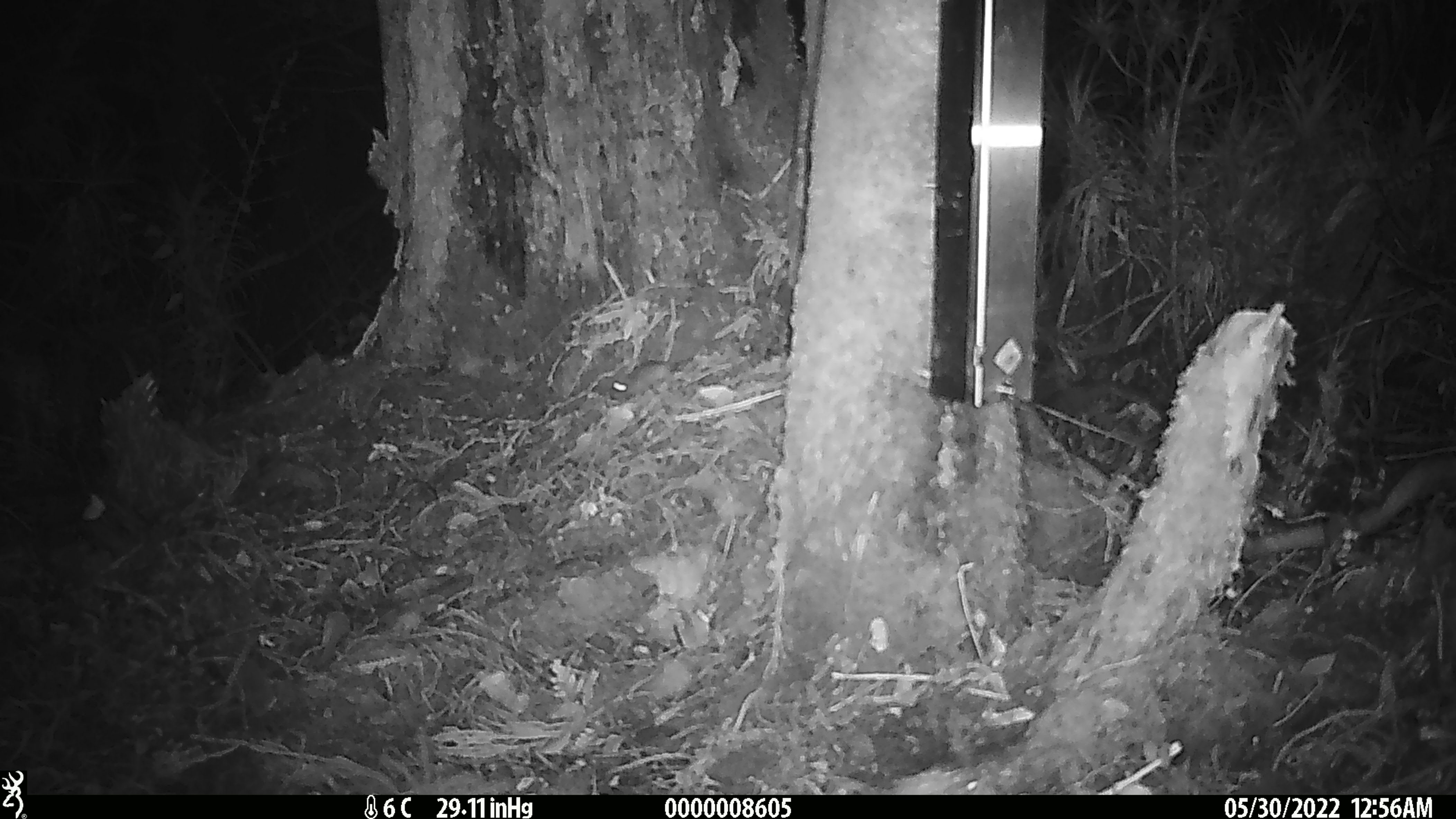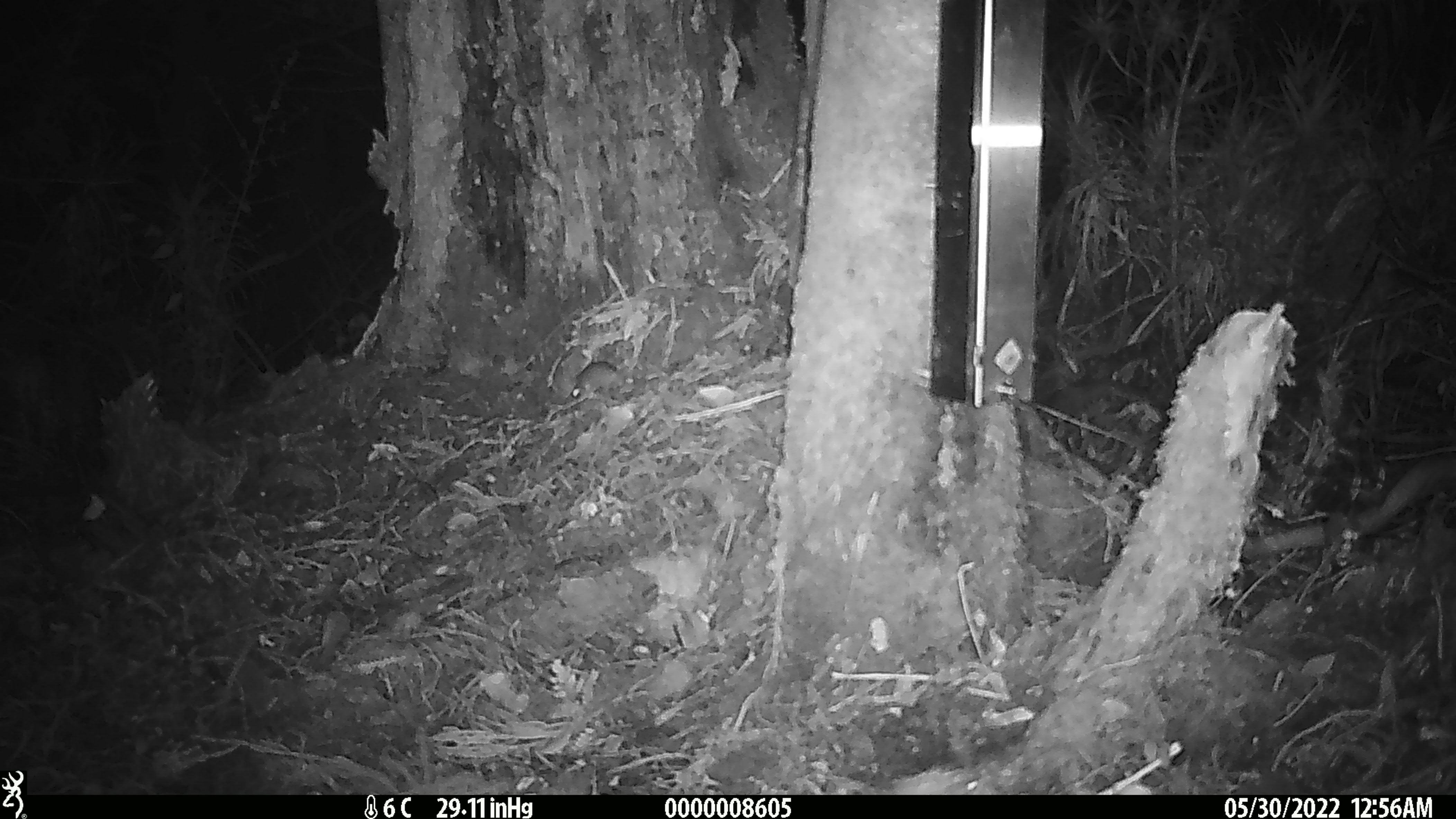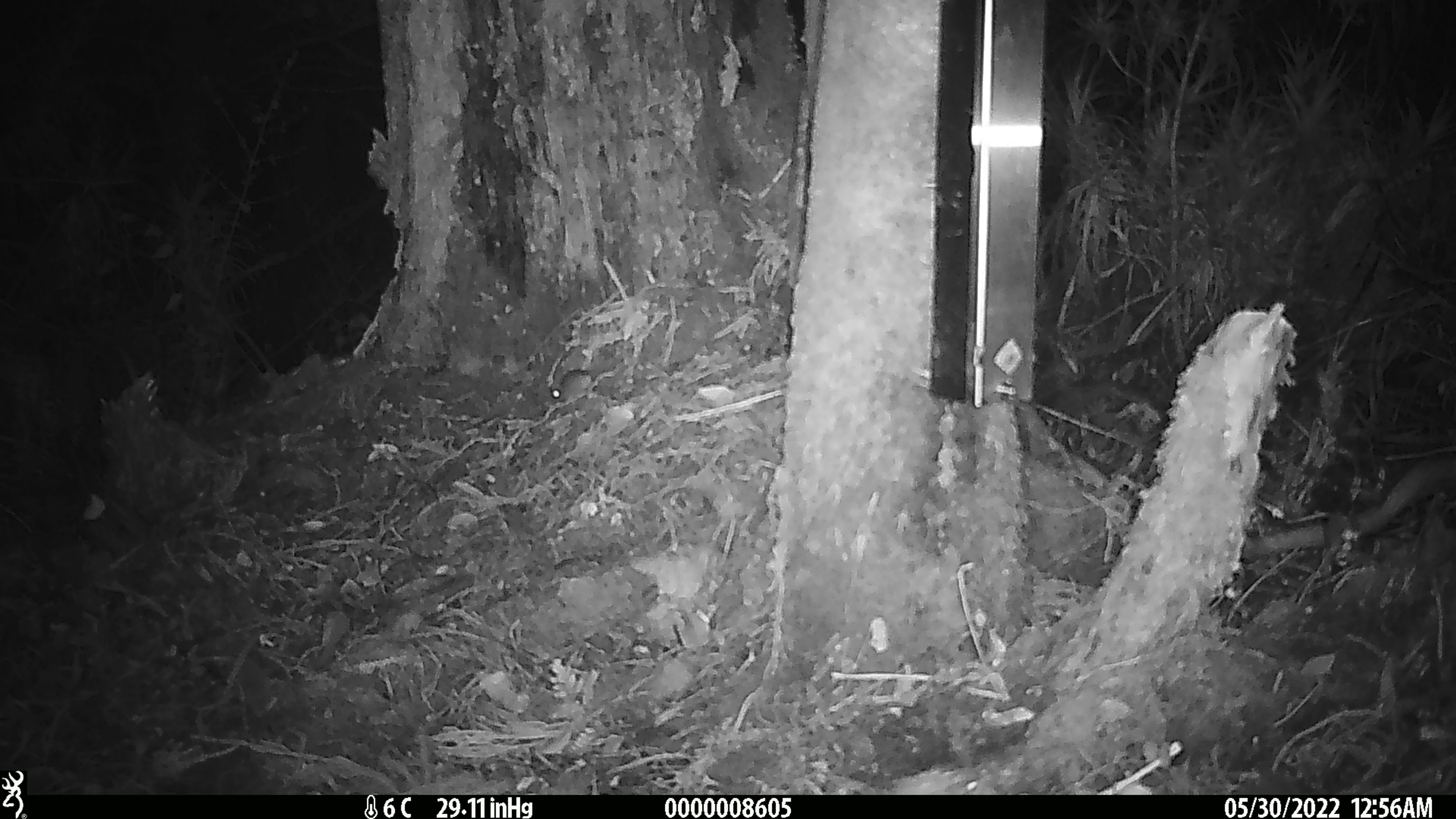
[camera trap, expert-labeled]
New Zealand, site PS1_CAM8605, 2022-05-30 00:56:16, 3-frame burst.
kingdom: Animalia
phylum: Chordata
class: Mammalia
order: Rodentia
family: Muridae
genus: Mus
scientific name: Mus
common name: mouse